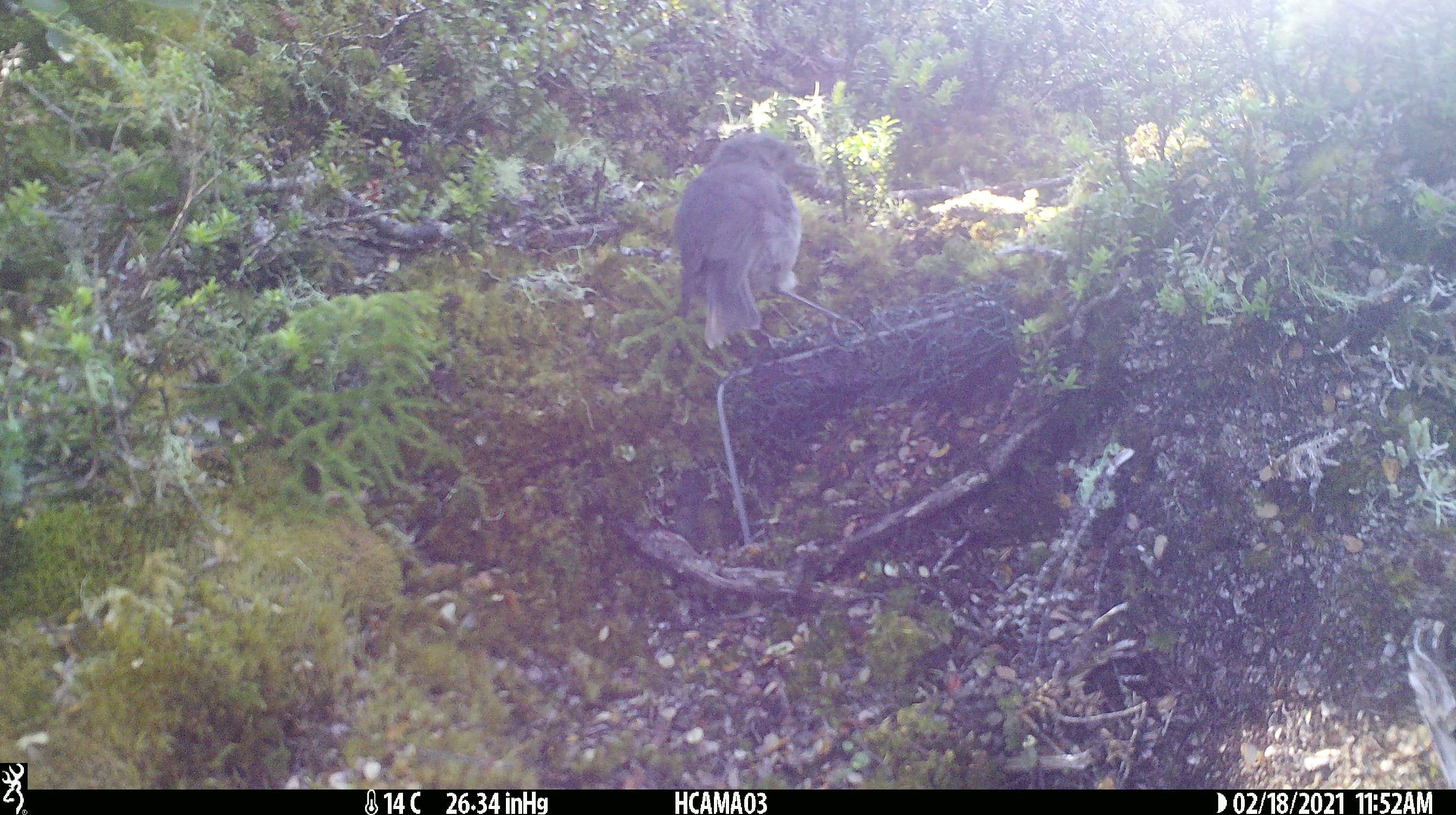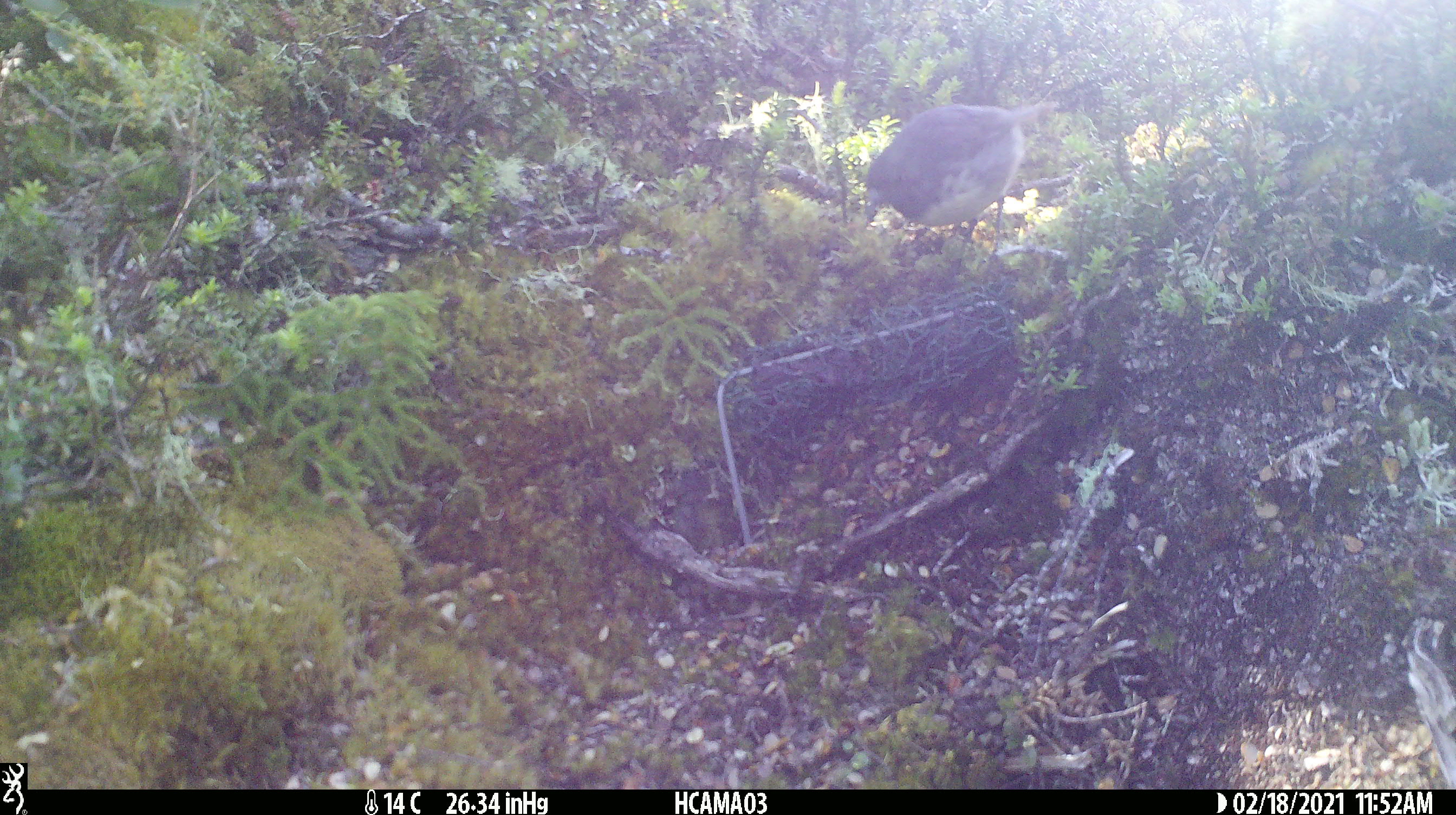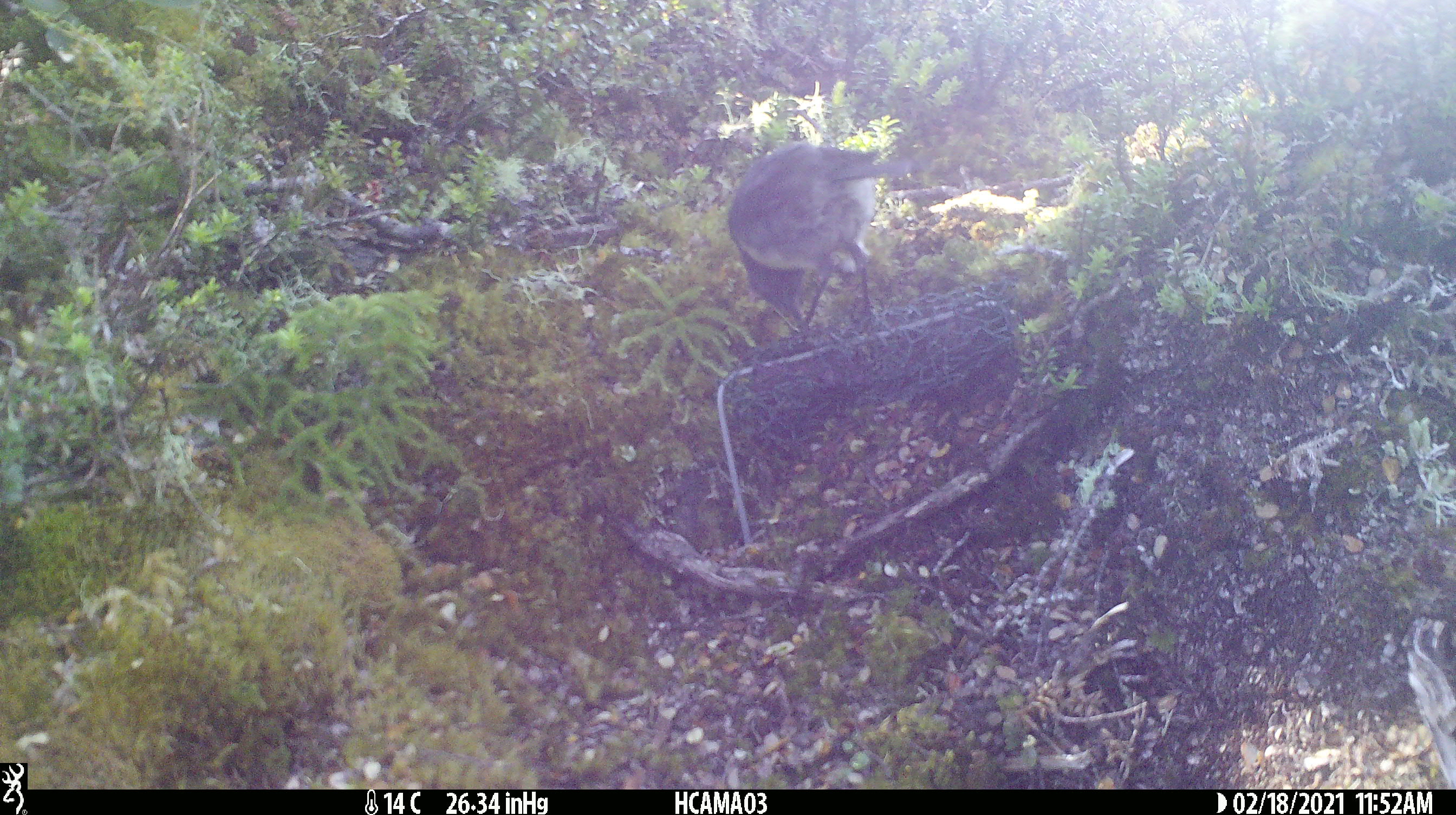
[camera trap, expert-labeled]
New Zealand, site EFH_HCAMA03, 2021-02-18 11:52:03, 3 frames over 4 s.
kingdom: Animalia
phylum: Chordata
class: Aves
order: Passeriformes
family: Petroicidae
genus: Petroica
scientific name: Petroica australis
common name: new zealand robin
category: robin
Robin (new zealand robin) (Petroica australis).